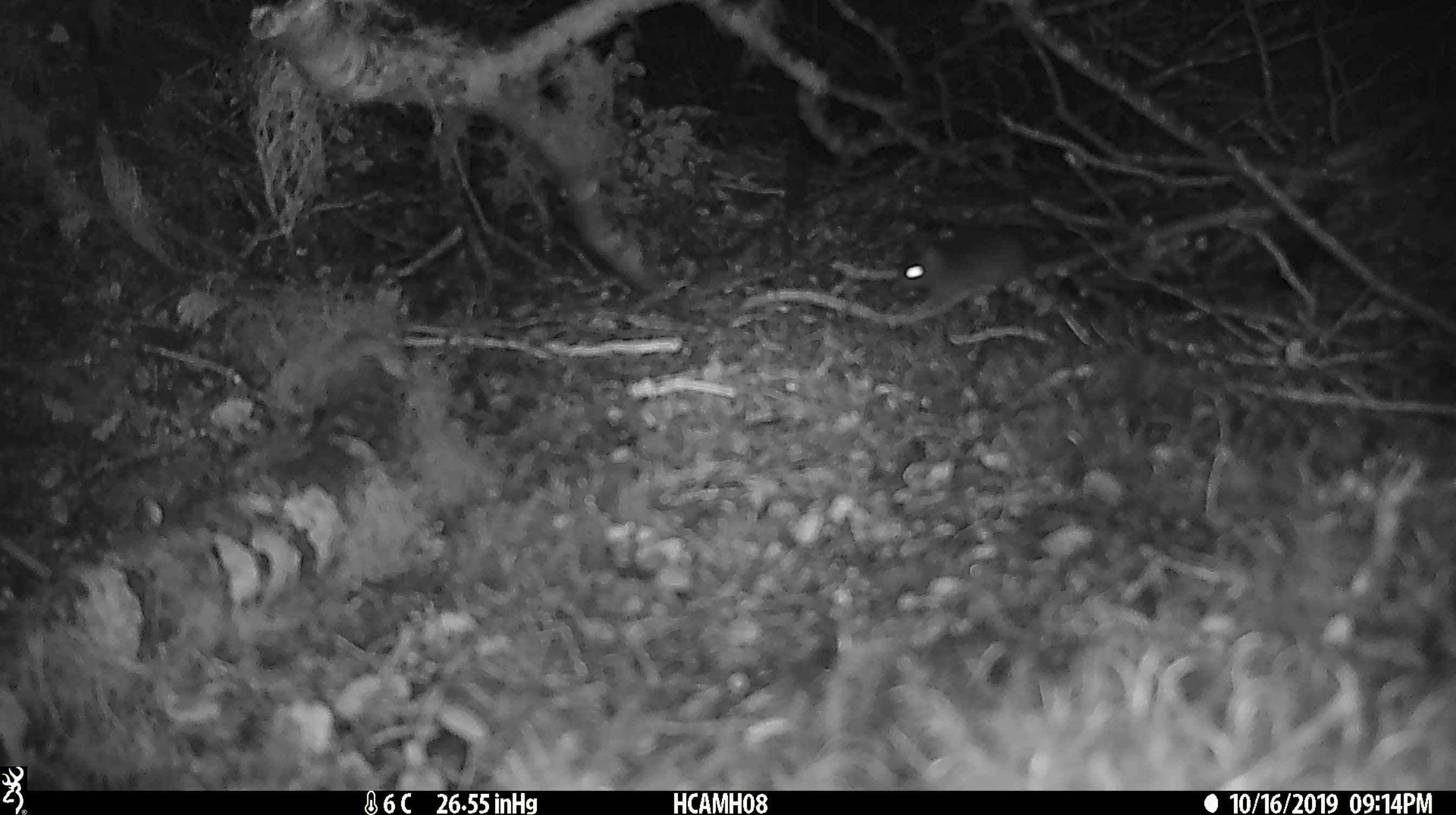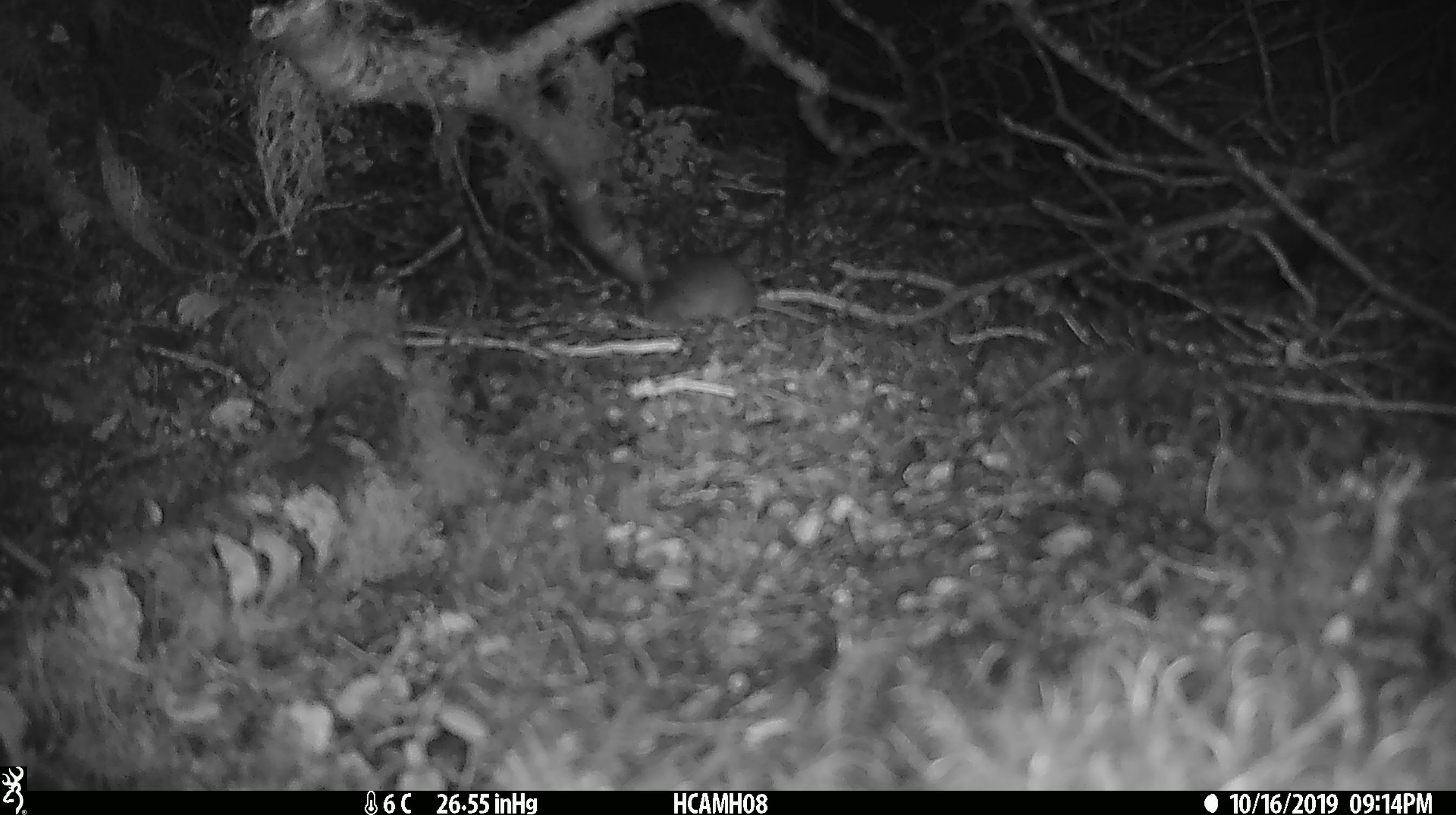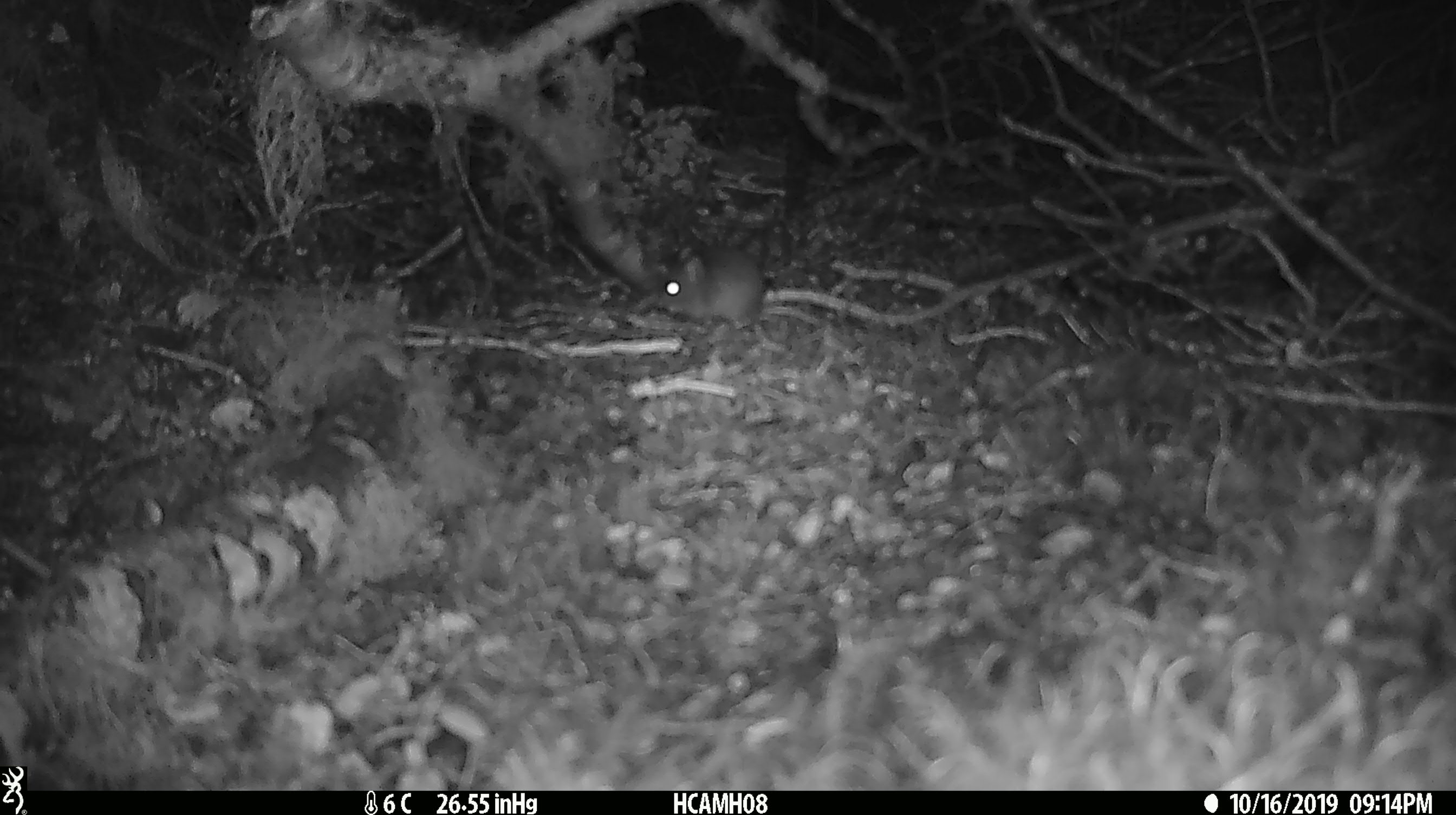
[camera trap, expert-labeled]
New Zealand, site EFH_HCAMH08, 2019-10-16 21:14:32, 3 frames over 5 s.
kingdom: Animalia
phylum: Chordata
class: Mammalia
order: Rodentia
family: Muridae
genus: Mus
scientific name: Mus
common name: mouse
Mouse (Mus).